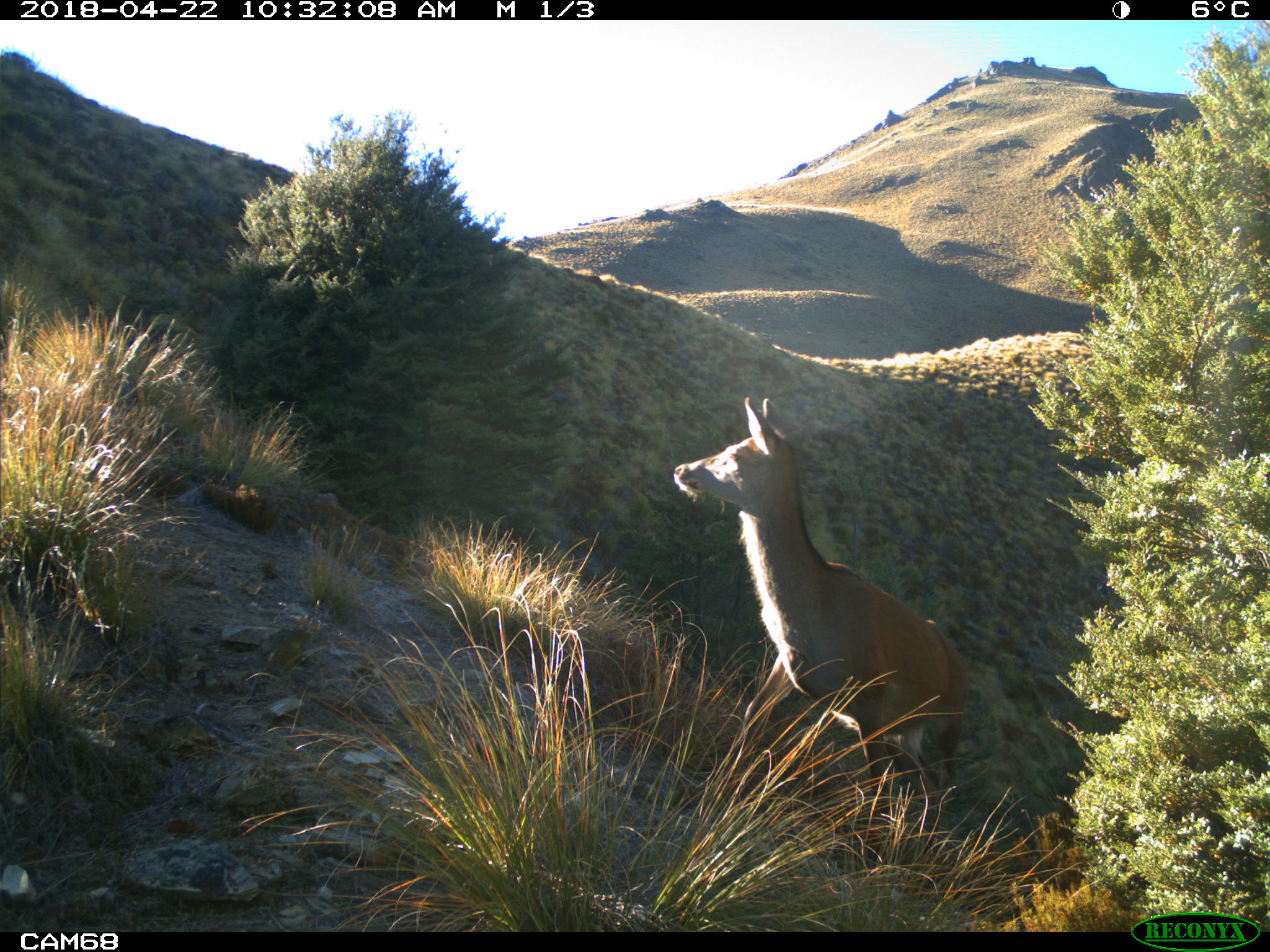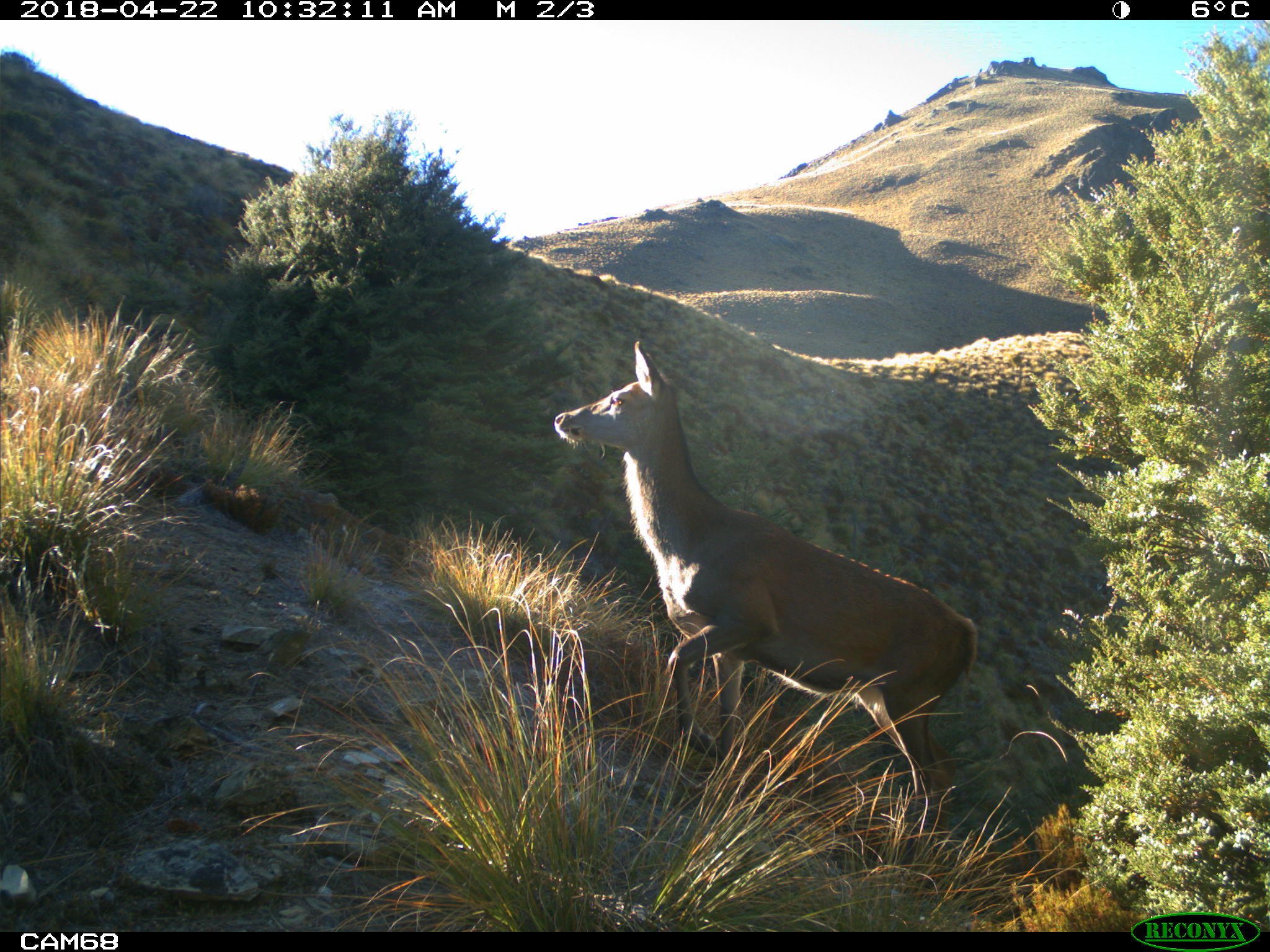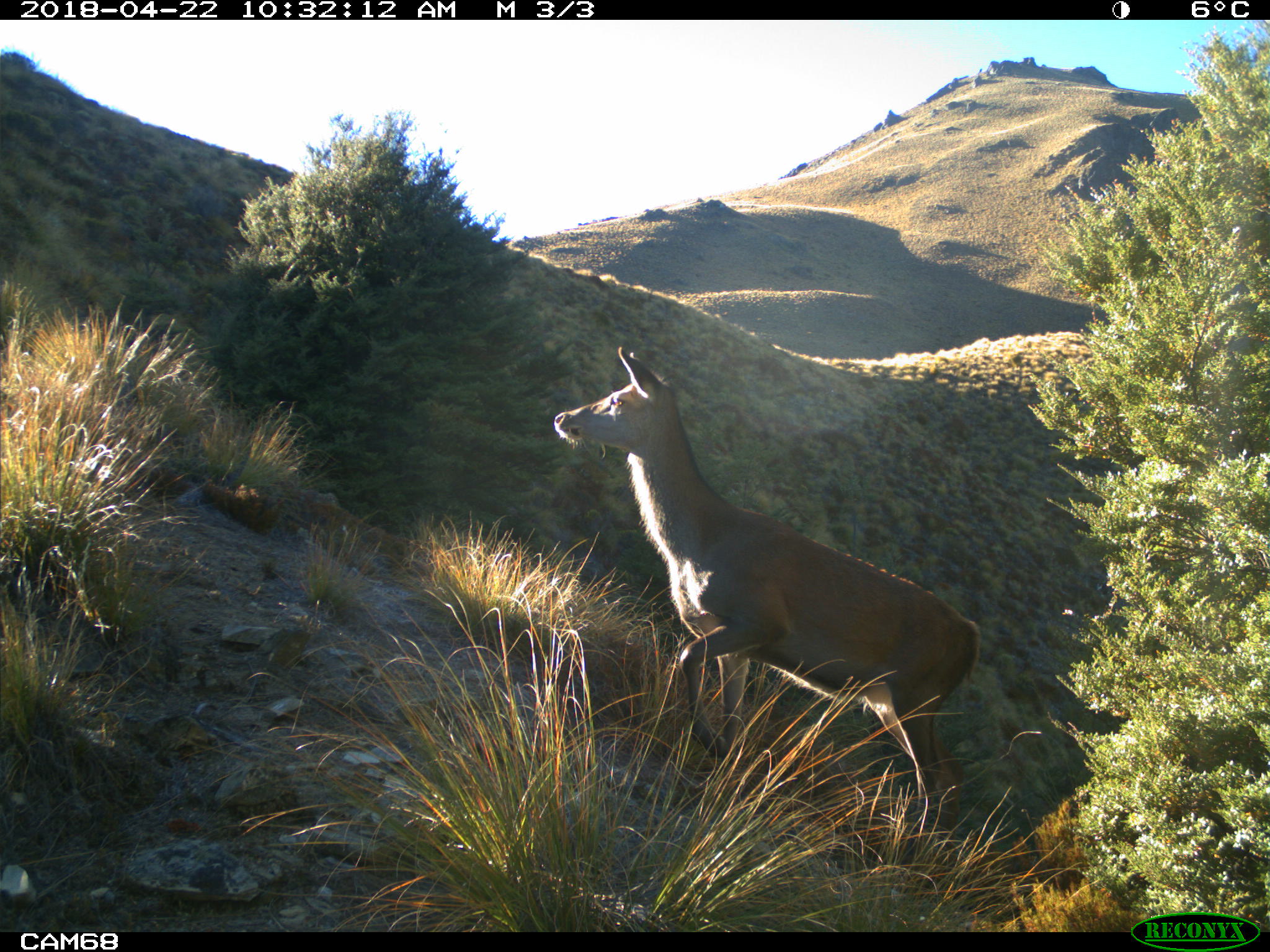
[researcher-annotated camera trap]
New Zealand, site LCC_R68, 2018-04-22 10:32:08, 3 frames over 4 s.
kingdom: Animalia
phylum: Chordata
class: Mammalia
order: Artiodactyla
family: Cervidae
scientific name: Cervidae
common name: deer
Deer (Cervidae).